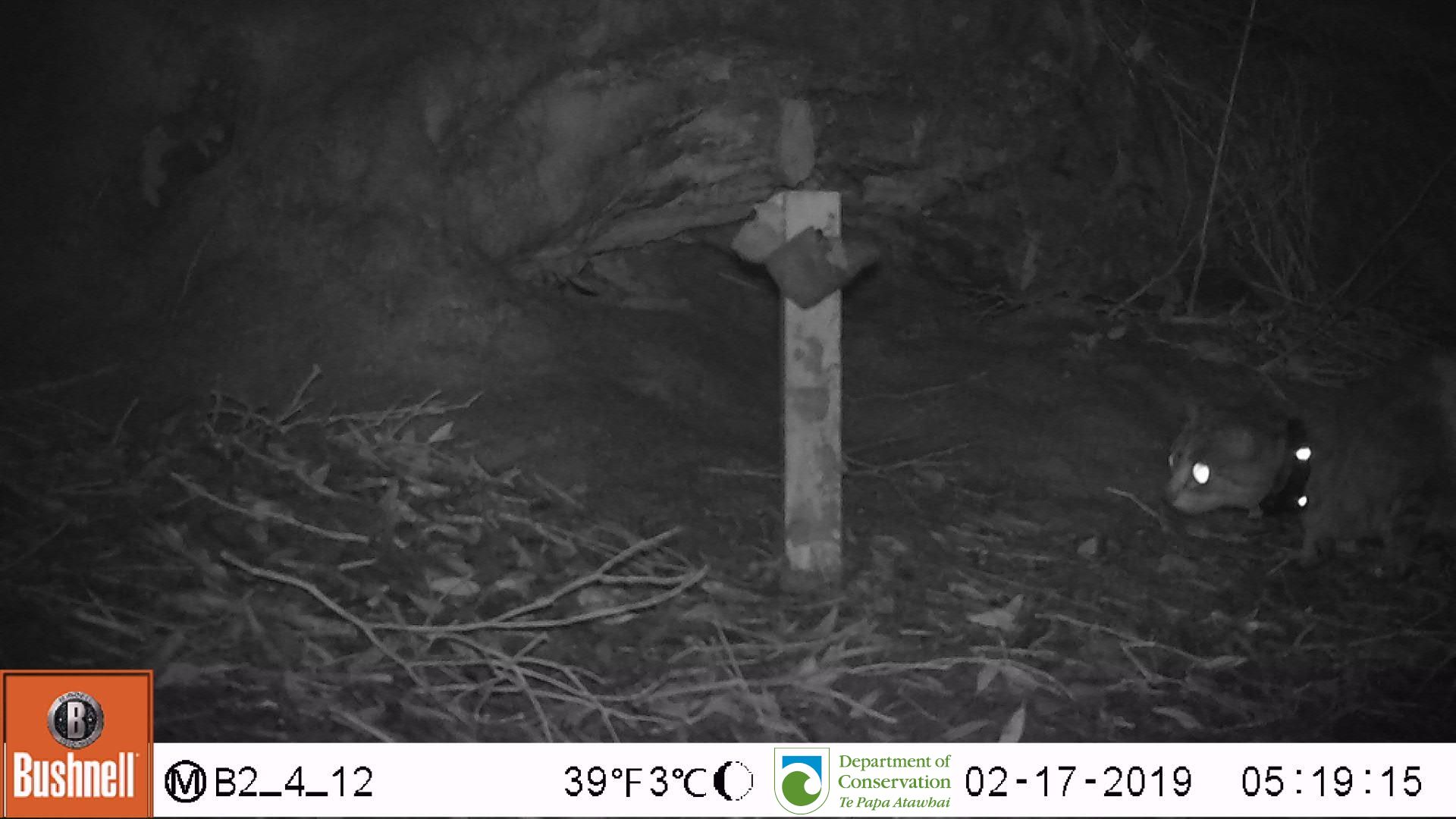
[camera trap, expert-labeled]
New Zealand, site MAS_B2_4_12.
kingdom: Animalia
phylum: Chordata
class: Mammalia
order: Carnivora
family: Felidae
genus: Felis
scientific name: Felis catus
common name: domestic cat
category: cat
Cat (domestic cat) (Felis catus).